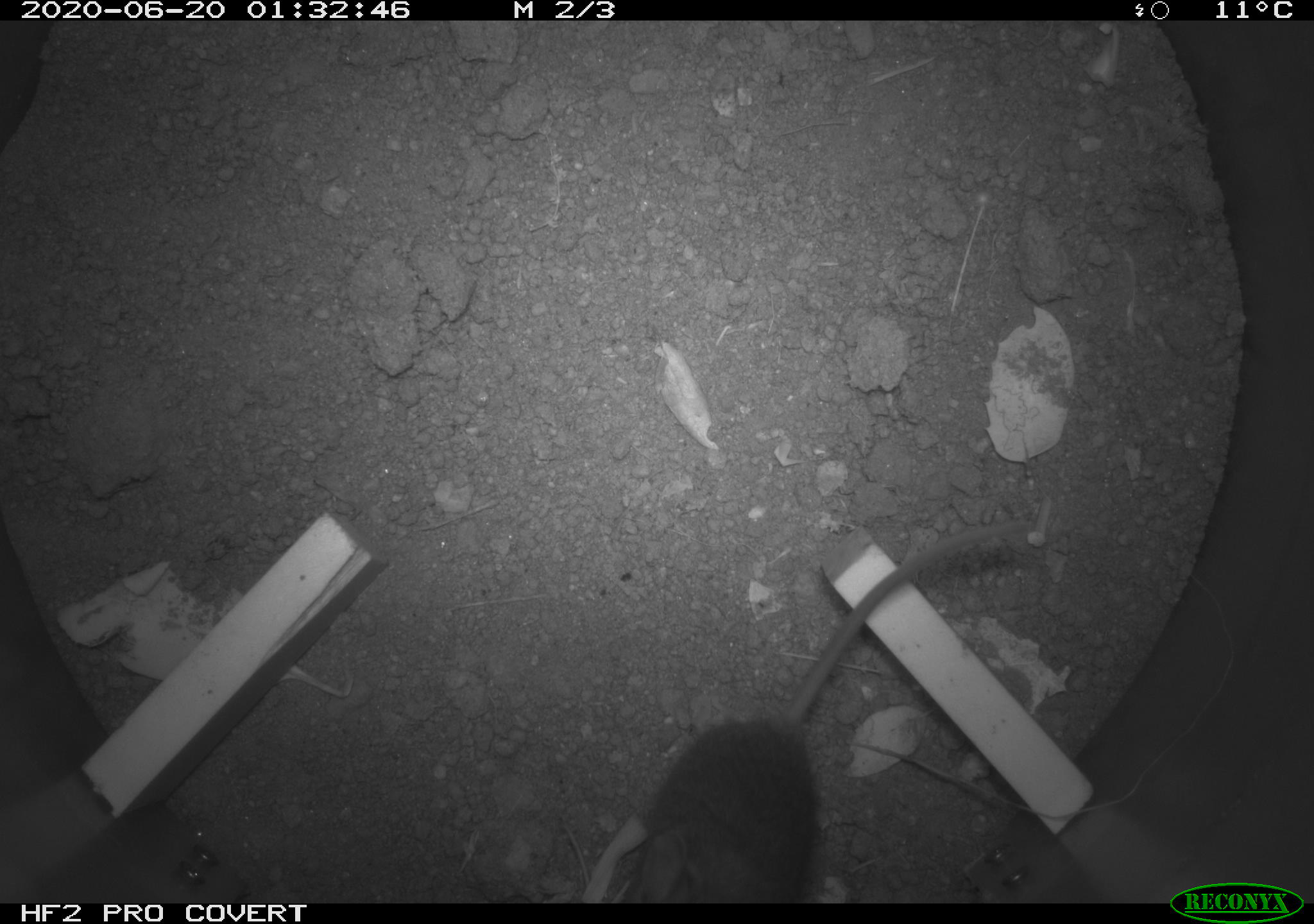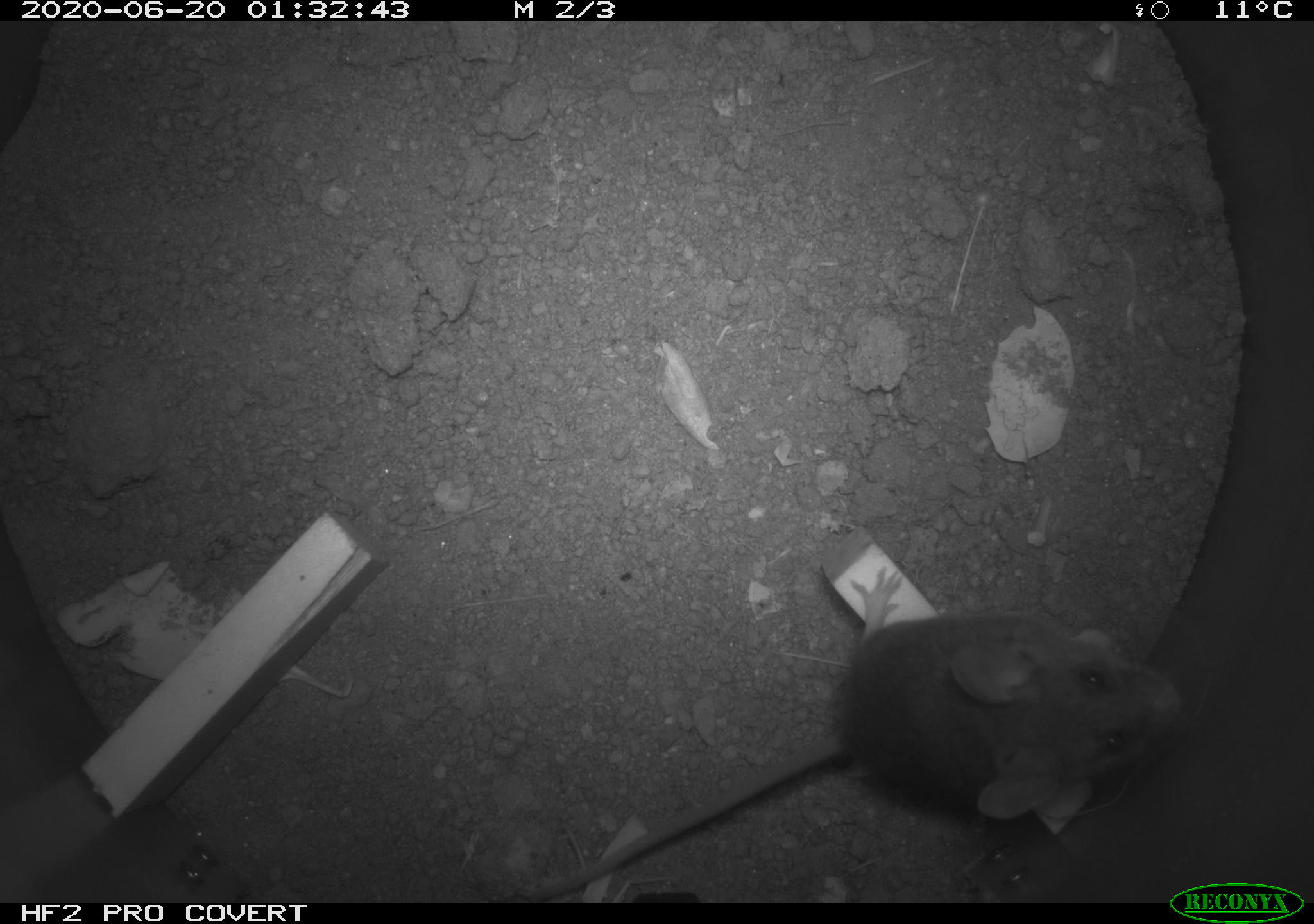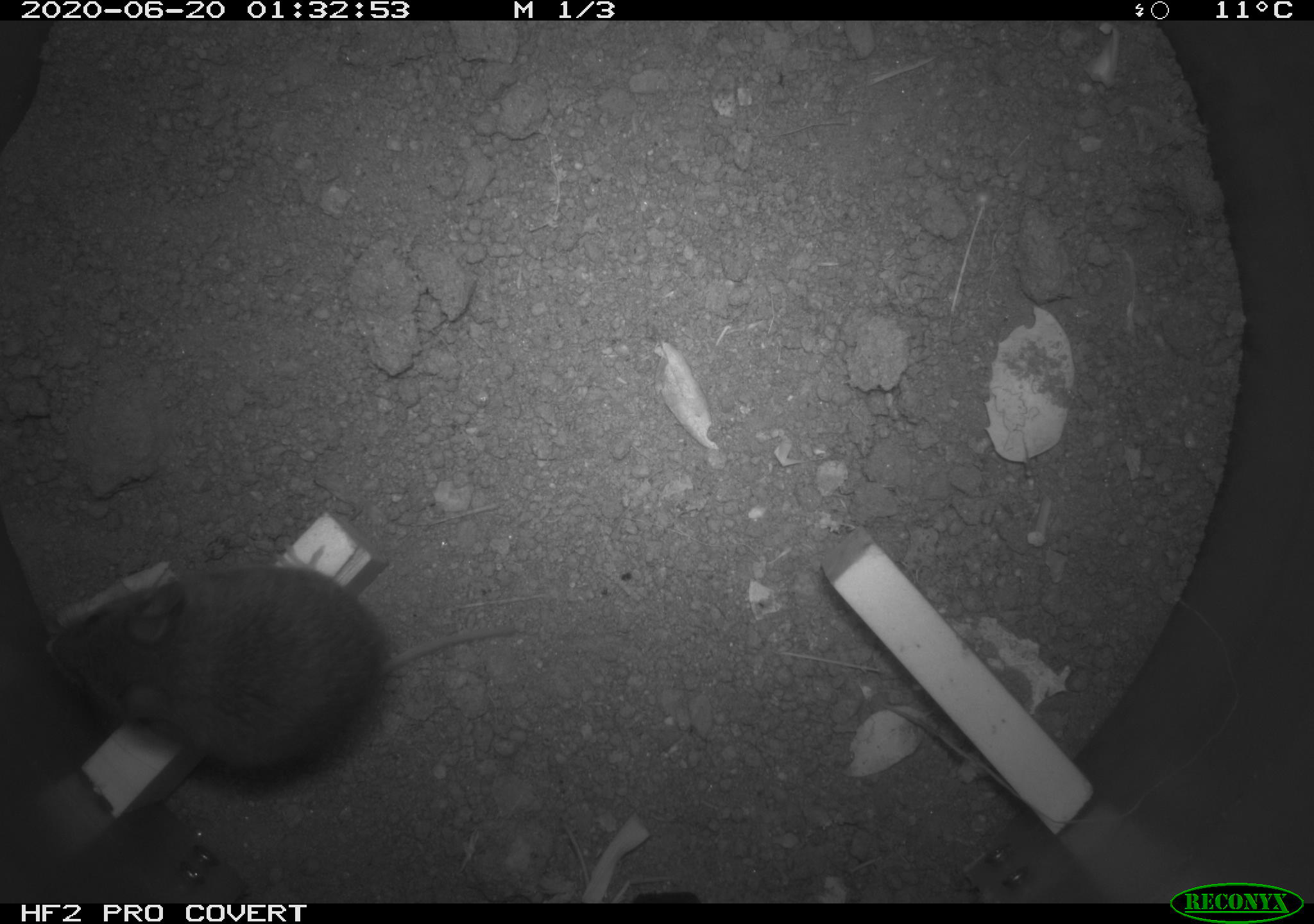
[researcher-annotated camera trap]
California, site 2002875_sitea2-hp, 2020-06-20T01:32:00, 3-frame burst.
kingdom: Animalia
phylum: Chordata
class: Mammalia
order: Rodentia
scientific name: Rodentia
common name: mouse species